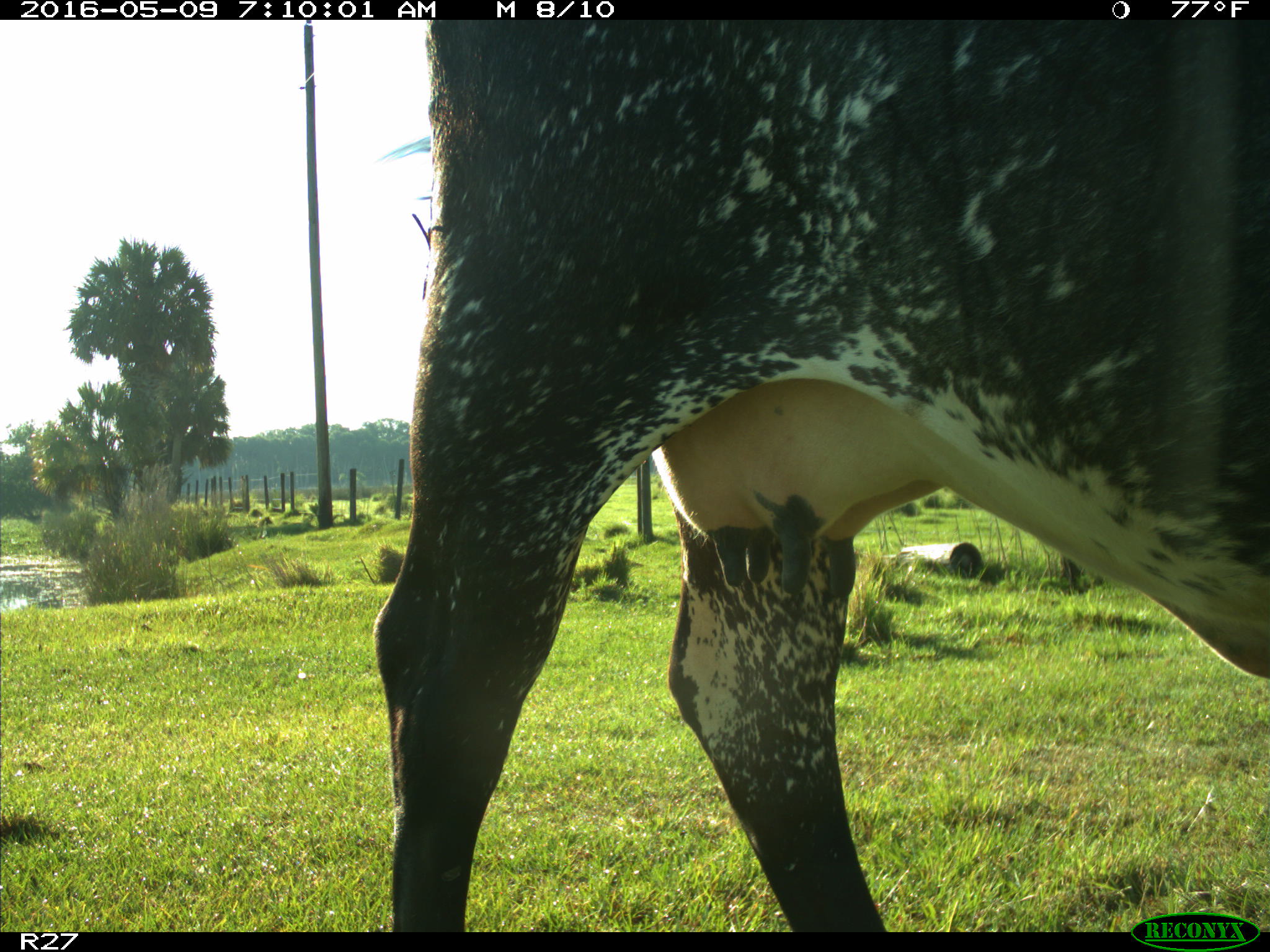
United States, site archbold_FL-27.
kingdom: Animalia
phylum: Chordata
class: Mammalia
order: Artiodactyla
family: Bovidae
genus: Bos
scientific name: Bos taurus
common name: domestic cow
Bos taurus (domestic cow).